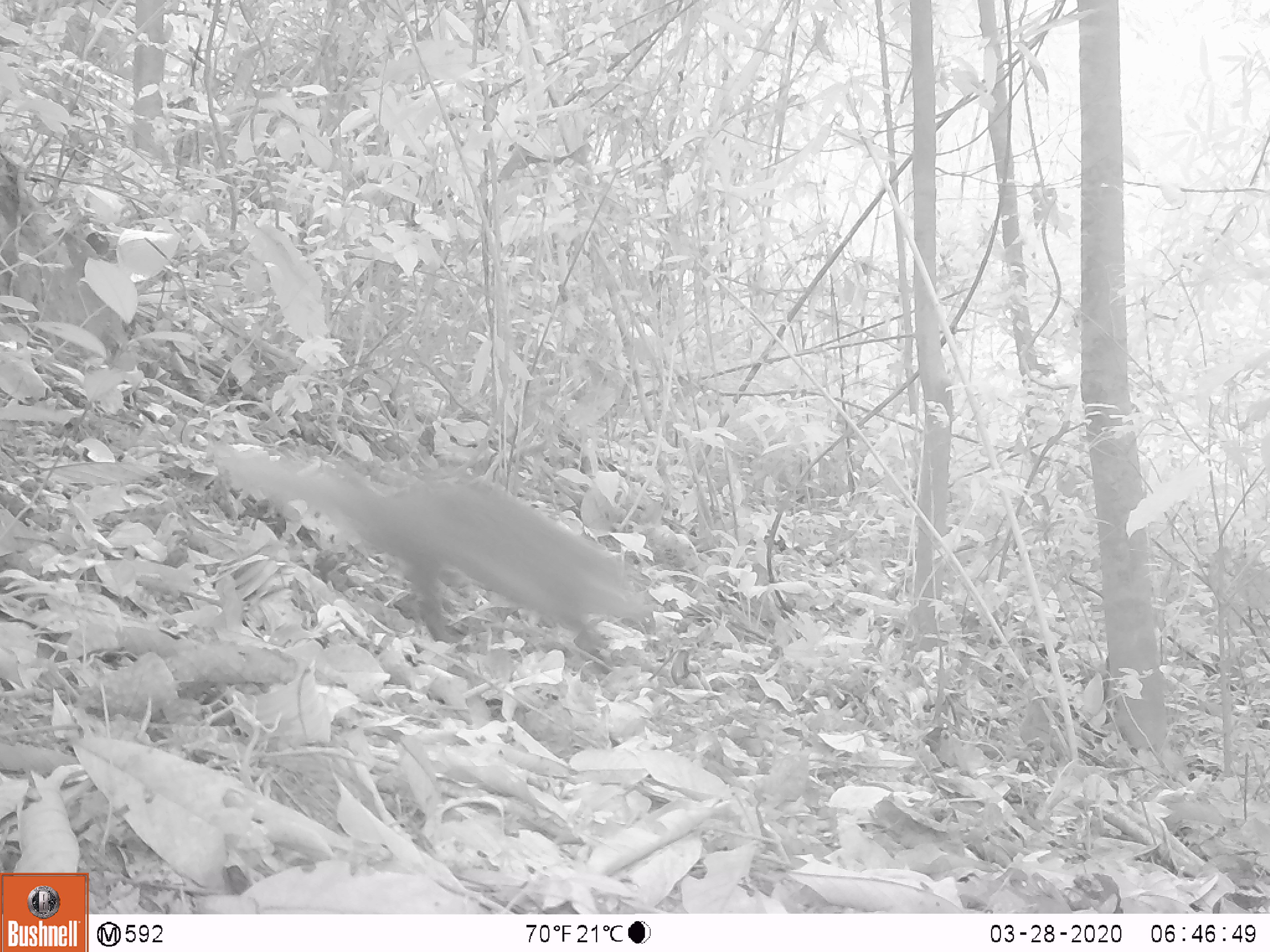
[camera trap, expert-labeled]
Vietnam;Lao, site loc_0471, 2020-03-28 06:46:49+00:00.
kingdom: Animalia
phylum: Chordata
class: Mammalia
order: Carnivora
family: Herpestidae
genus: Urva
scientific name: Urva urva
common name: crab-eating mongoose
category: crab eating mongoose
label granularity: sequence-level